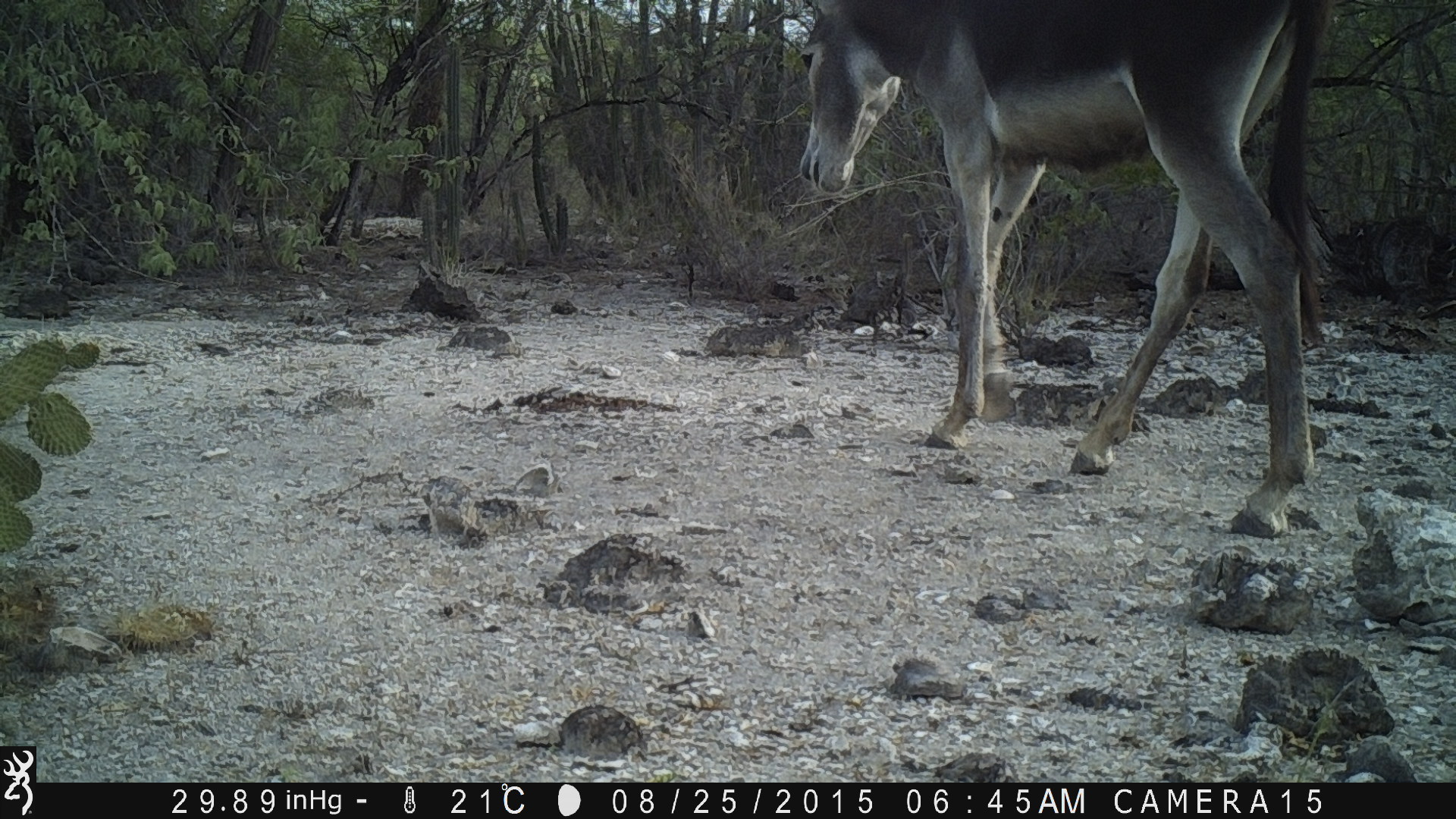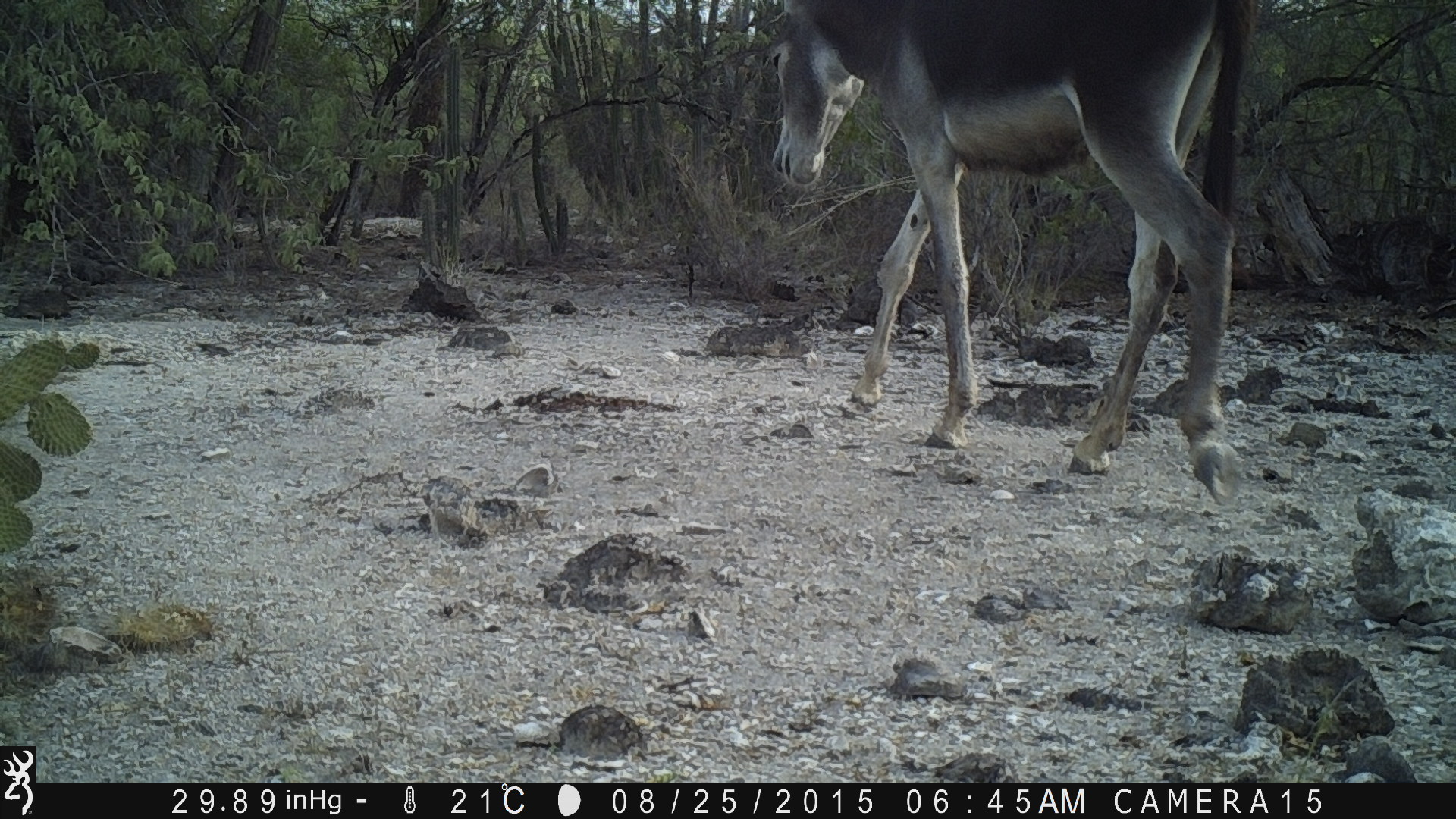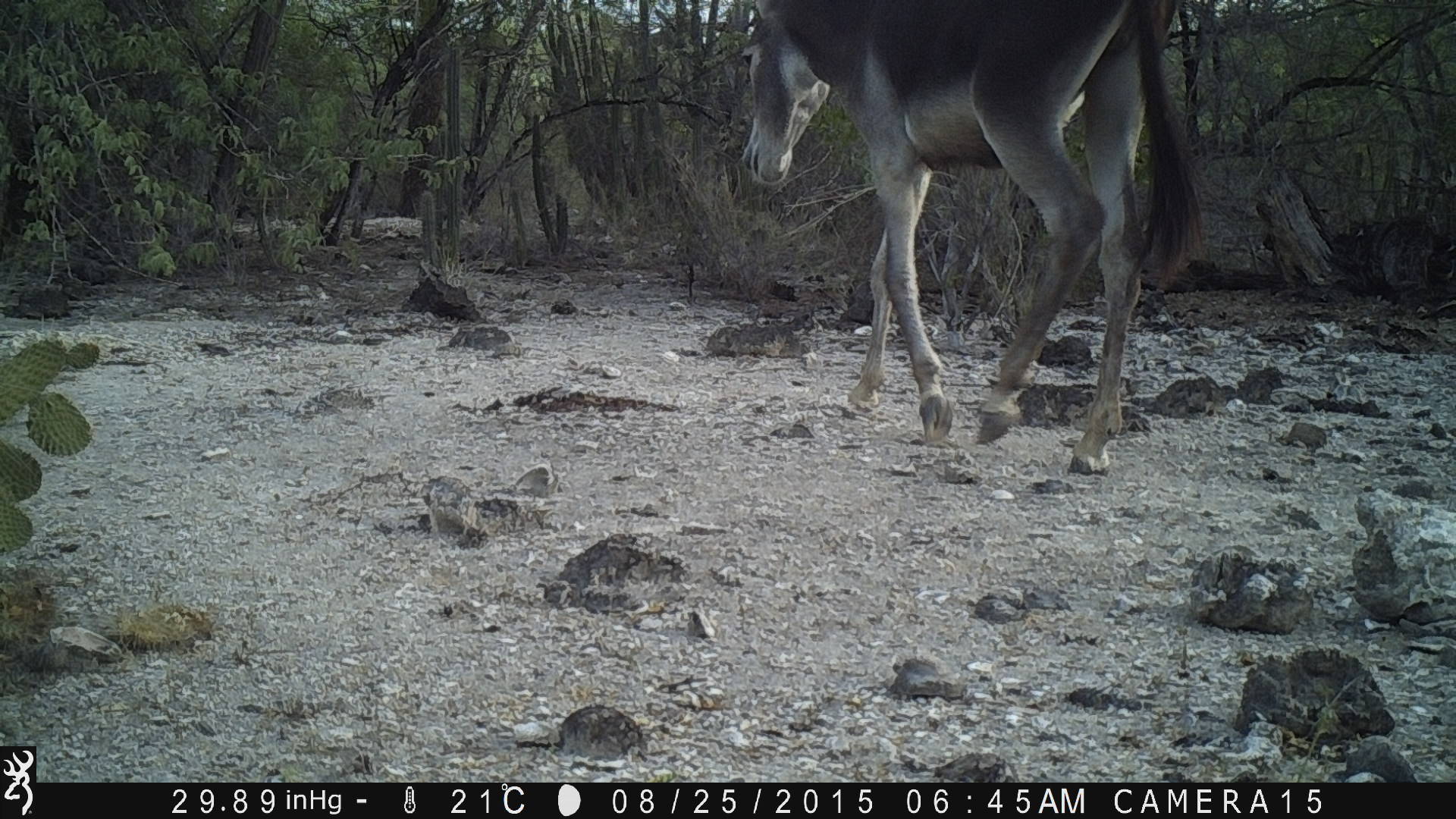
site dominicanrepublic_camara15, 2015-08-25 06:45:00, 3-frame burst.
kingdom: Animalia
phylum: Chordata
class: Mammalia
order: Perissodactyla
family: Equidae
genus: Equus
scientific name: Equus asinus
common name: donkey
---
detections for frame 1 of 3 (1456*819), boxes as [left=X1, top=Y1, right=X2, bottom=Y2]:
donkey: [left=796, top=0, right=1338, bottom=528]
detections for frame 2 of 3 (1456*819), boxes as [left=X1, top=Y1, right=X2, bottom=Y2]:
donkey: [left=763, top=0, right=1255, bottom=510]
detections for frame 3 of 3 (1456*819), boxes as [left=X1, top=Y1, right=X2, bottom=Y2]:
donkey: [left=727, top=0, right=1210, bottom=474]